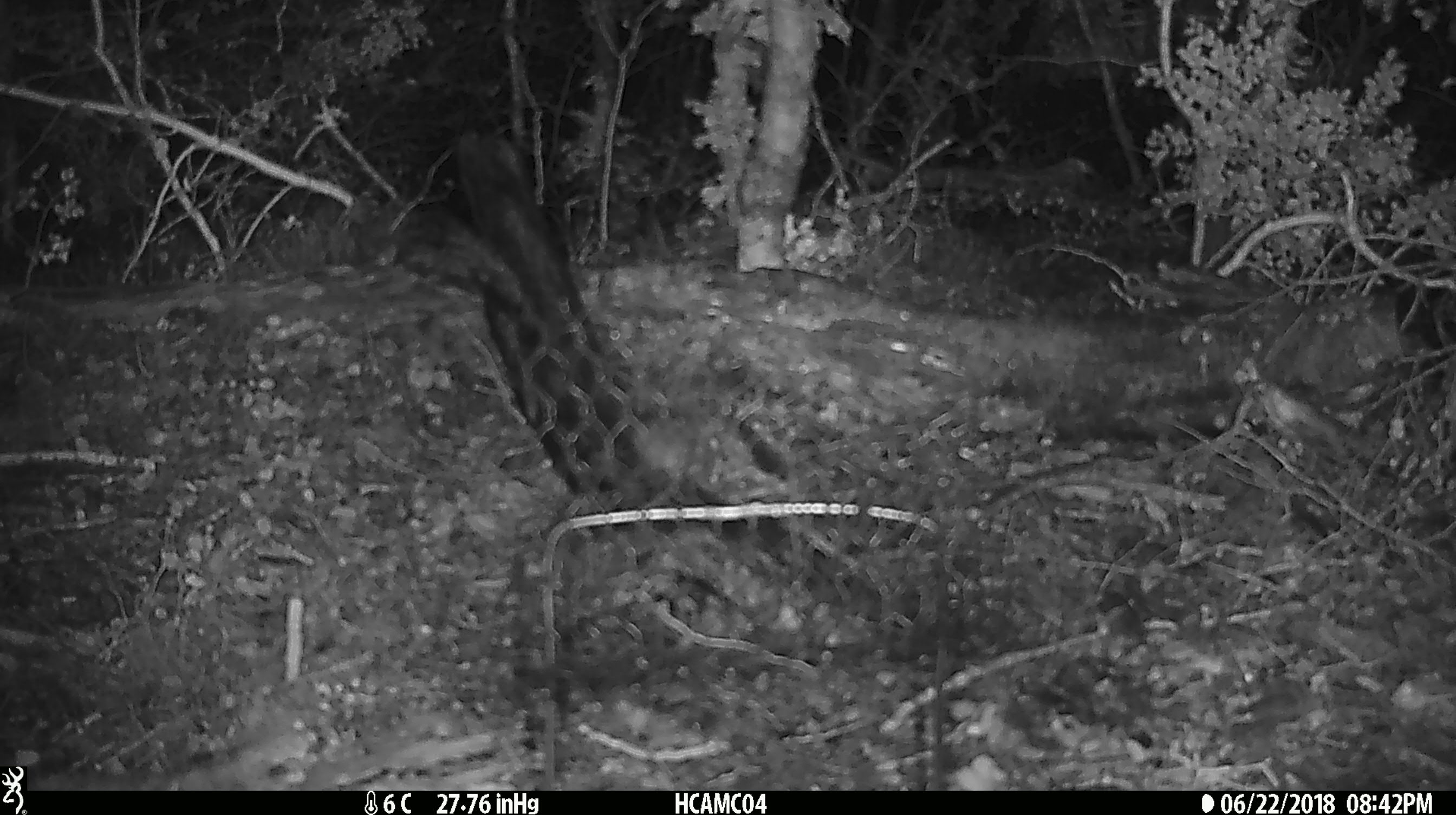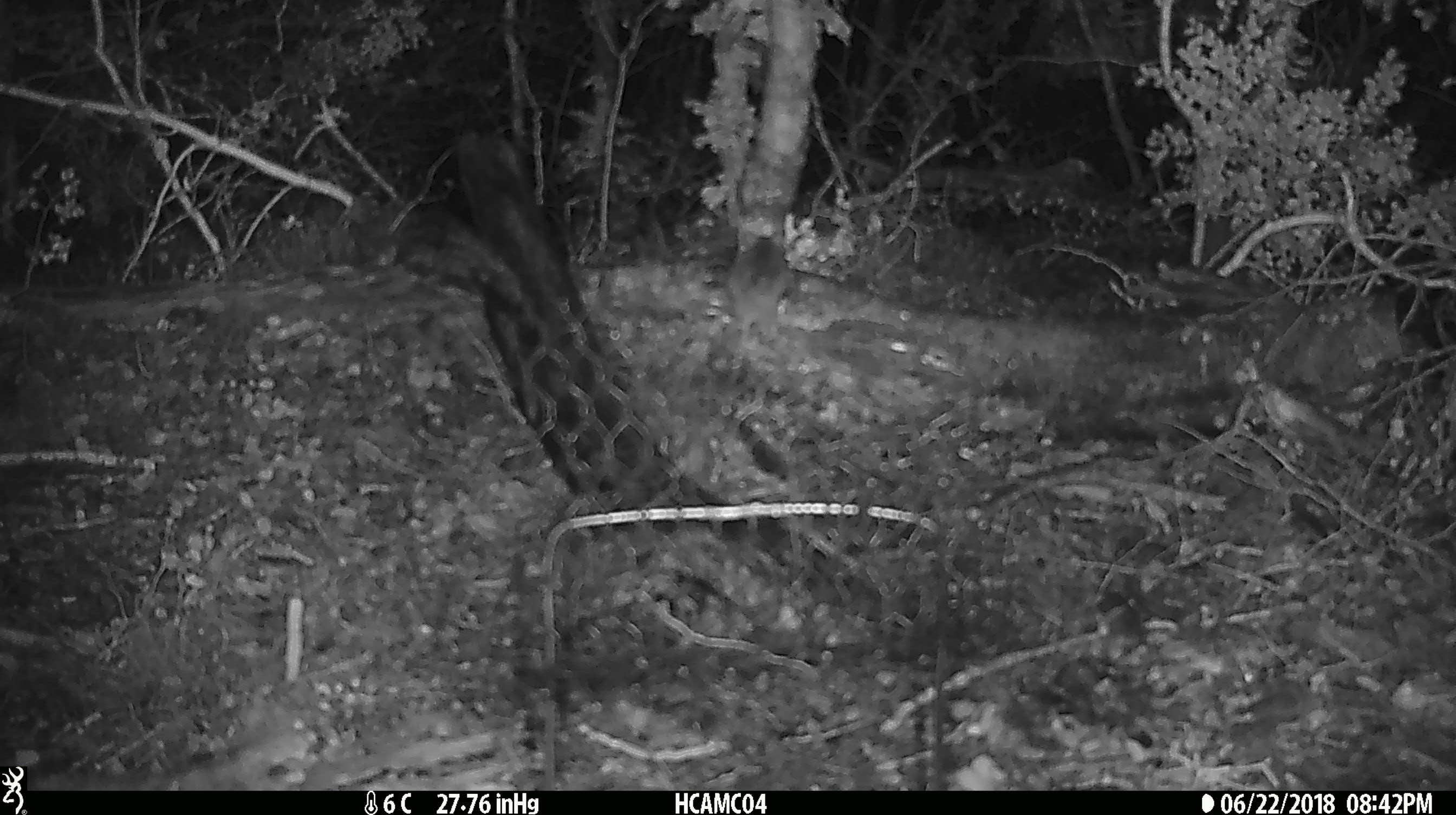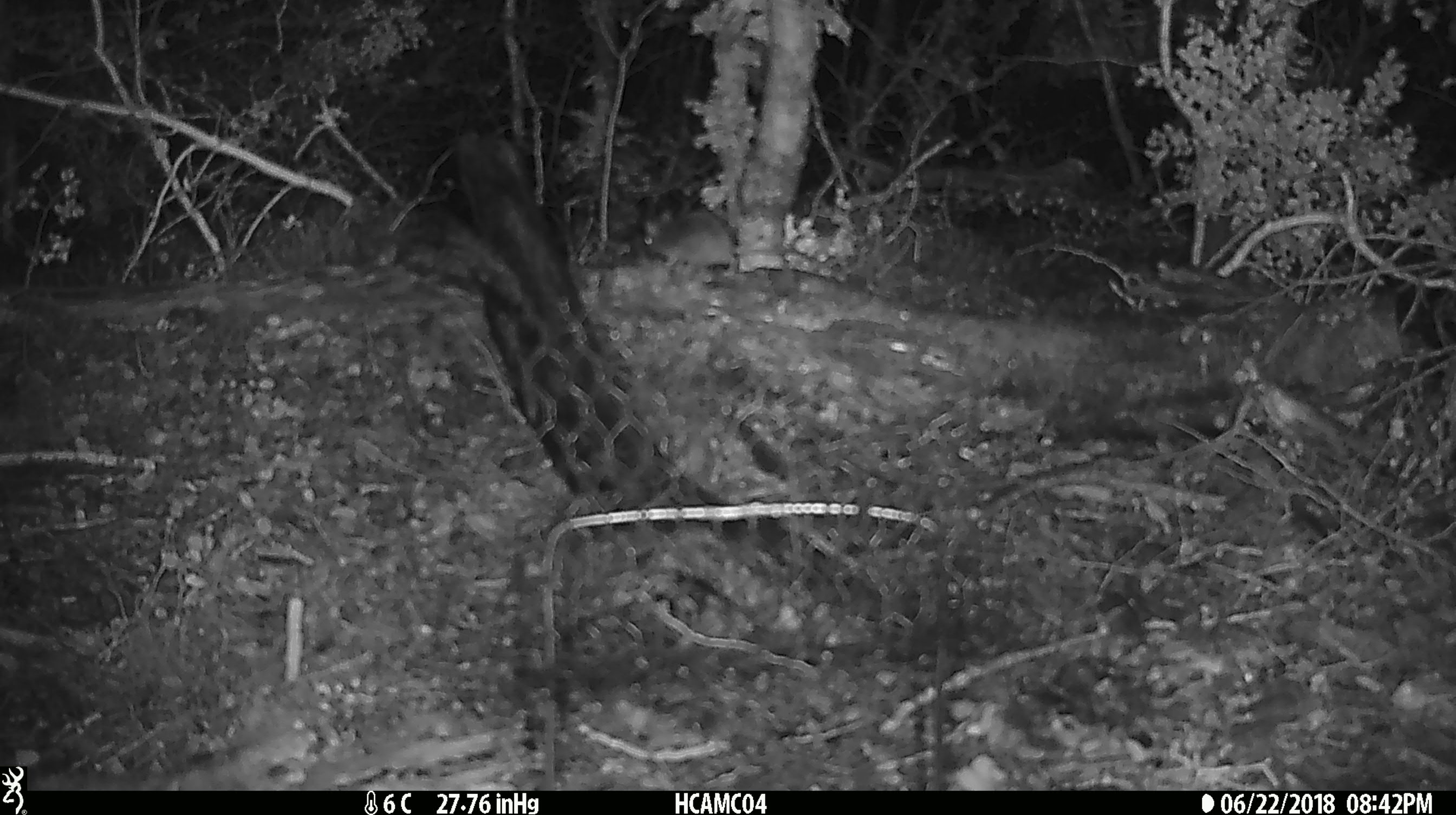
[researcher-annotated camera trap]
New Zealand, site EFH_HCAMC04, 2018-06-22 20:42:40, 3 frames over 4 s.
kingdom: Animalia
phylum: Chordata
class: Mammalia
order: Rodentia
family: Muridae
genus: Mus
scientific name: Mus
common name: mouse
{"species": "mouse (Mus)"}